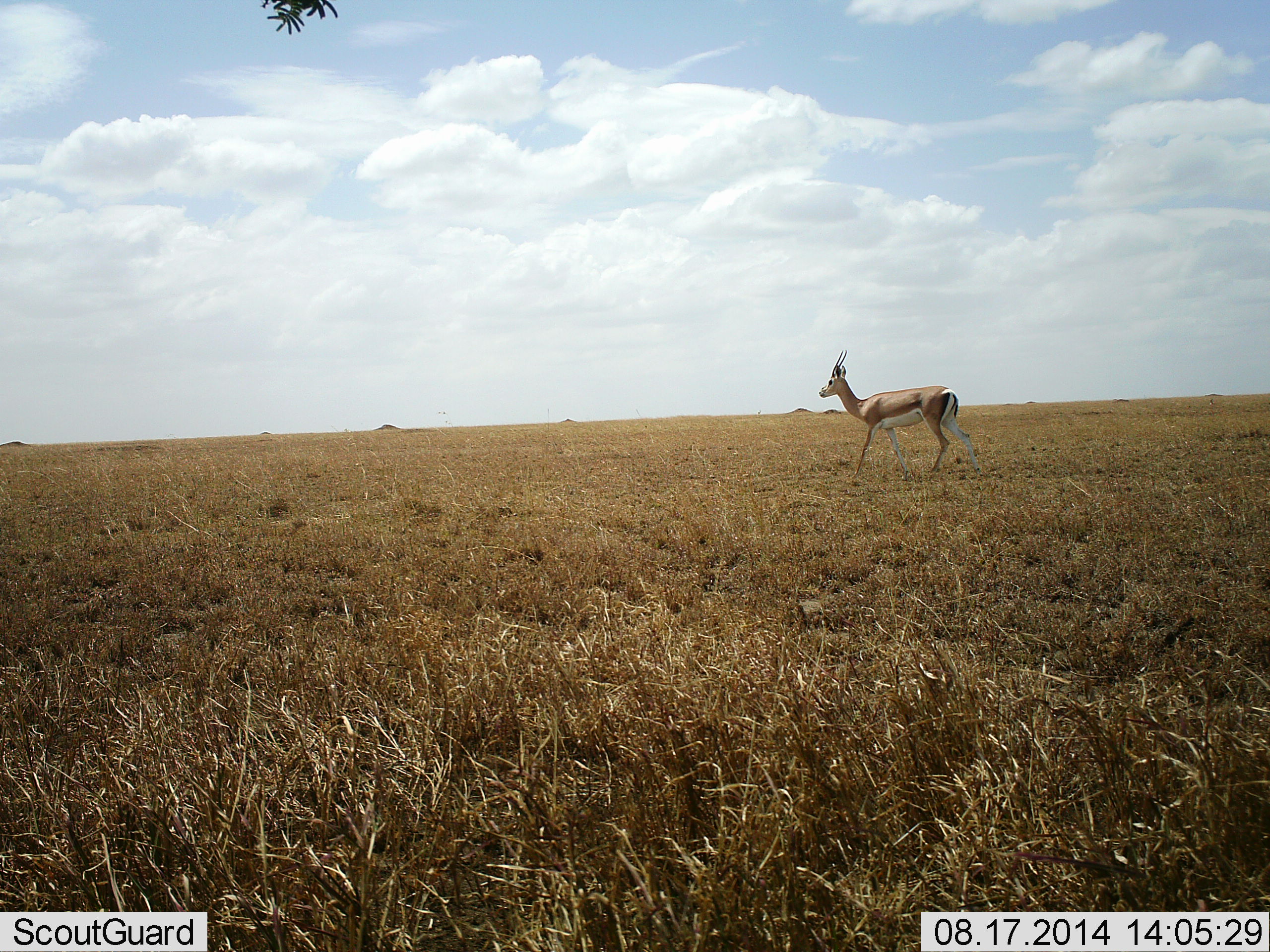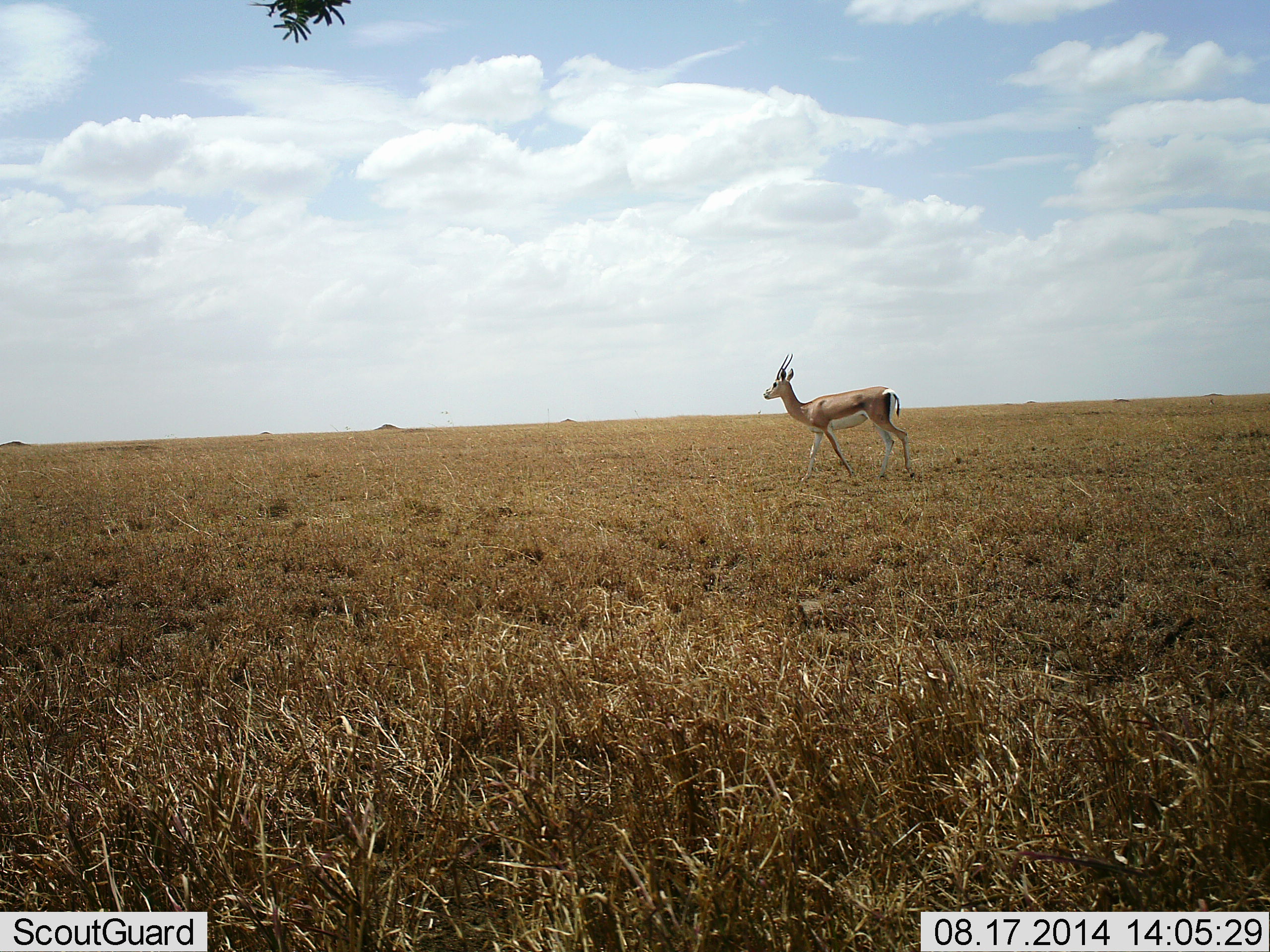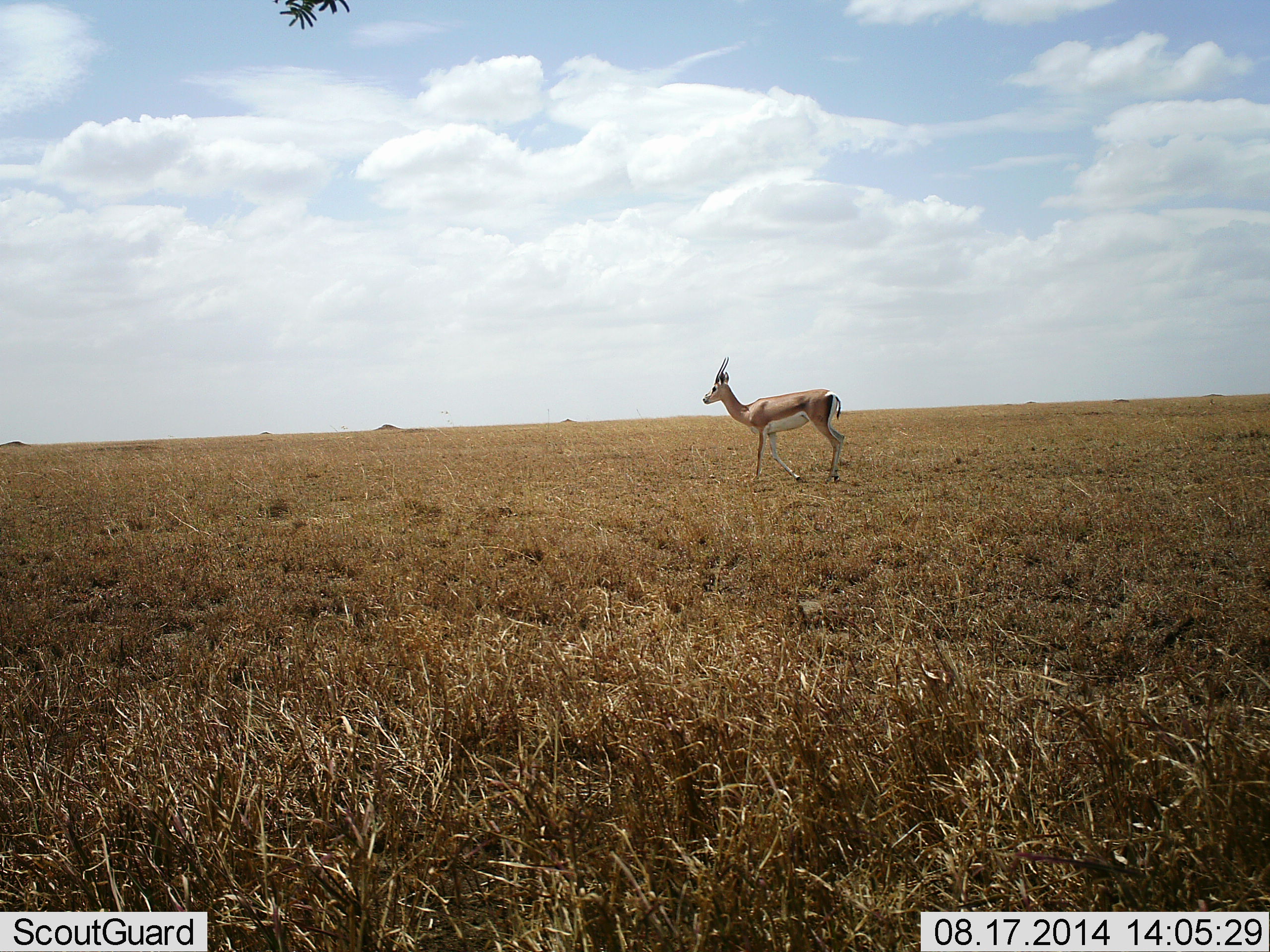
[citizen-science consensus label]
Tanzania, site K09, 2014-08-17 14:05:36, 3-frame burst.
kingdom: Animalia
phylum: Chordata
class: Mammalia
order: Artiodactyla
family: Bovidae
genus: Nanger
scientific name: Nanger granti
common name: grant's gazelle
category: gazellegrants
Gazellegrants (grant's gazelle) (Nanger granti), count 1. Behavior (volunteer vote fractions): standing 0%, resting 0%, moving 100%, interacting 0%. Young present (vote fraction): 0%. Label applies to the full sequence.